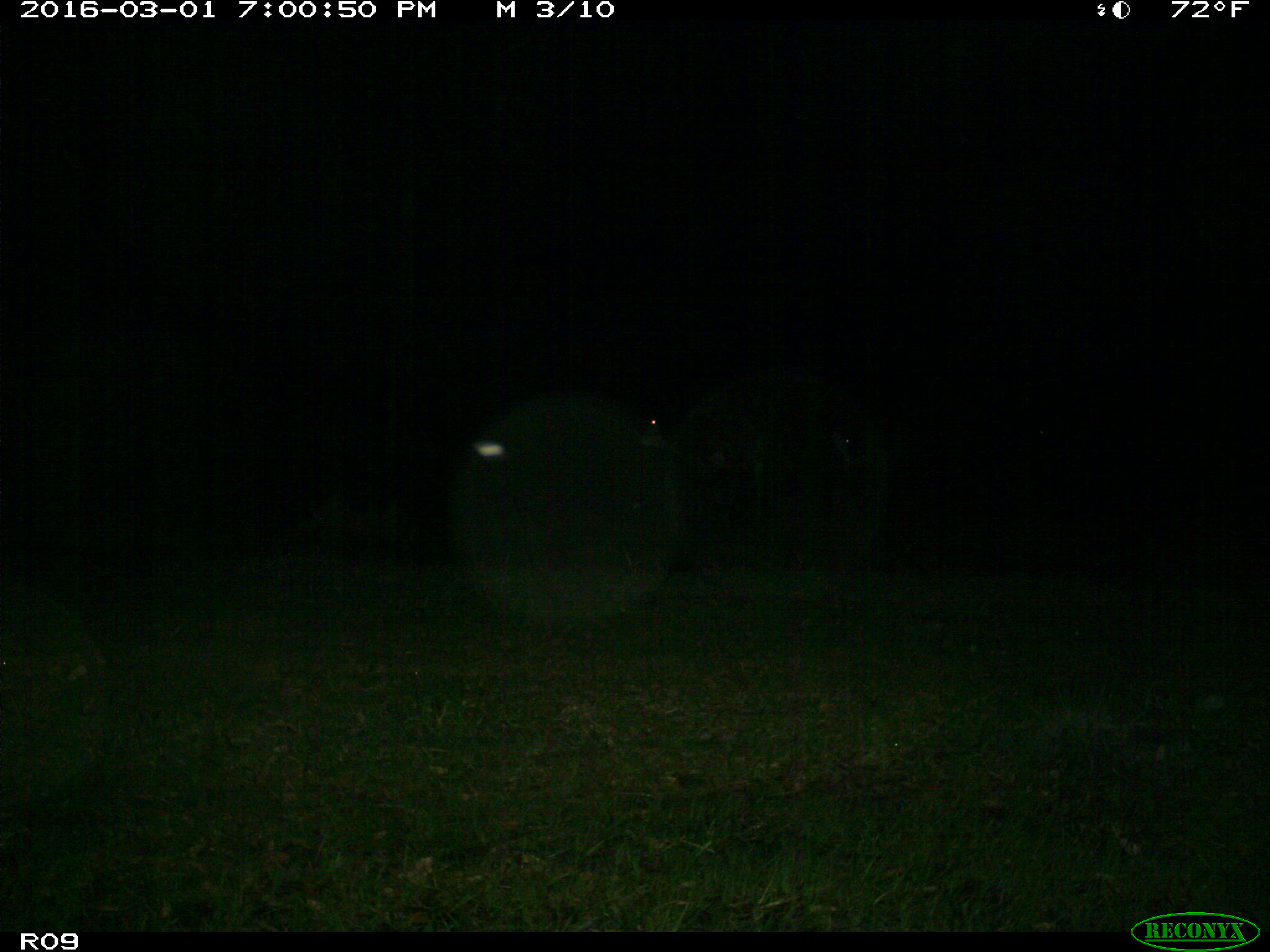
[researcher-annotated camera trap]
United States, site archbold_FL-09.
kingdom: Animalia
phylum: Chordata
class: Mammalia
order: Artiodactyla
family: Bovidae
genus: Bos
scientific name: Bos taurus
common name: domestic cow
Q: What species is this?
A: Bos taurus (domestic cow).